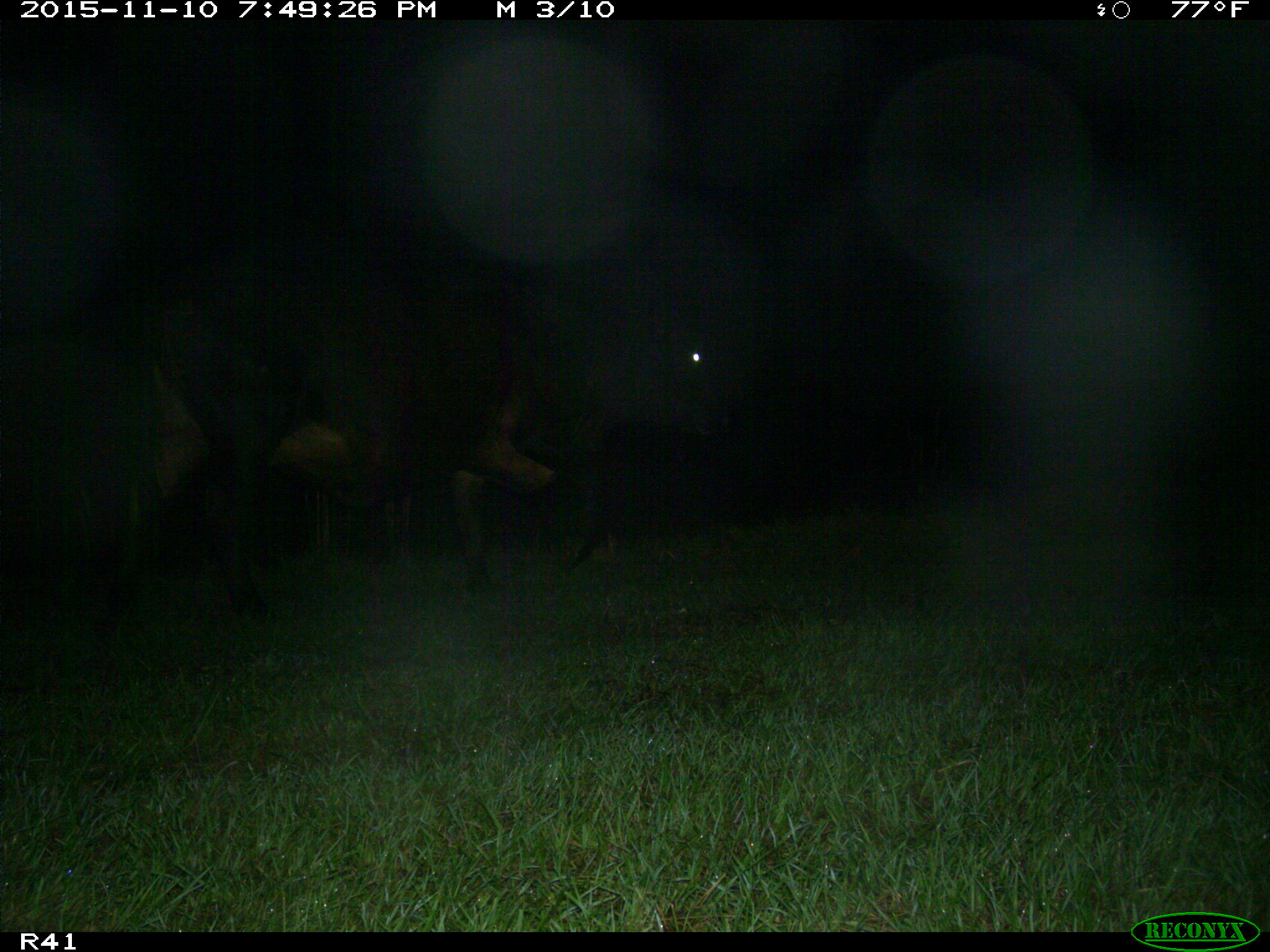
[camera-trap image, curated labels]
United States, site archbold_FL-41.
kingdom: Animalia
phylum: Chordata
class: Mammalia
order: Artiodactyla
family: Bovidae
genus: Bos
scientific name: Bos taurus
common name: domestic cow